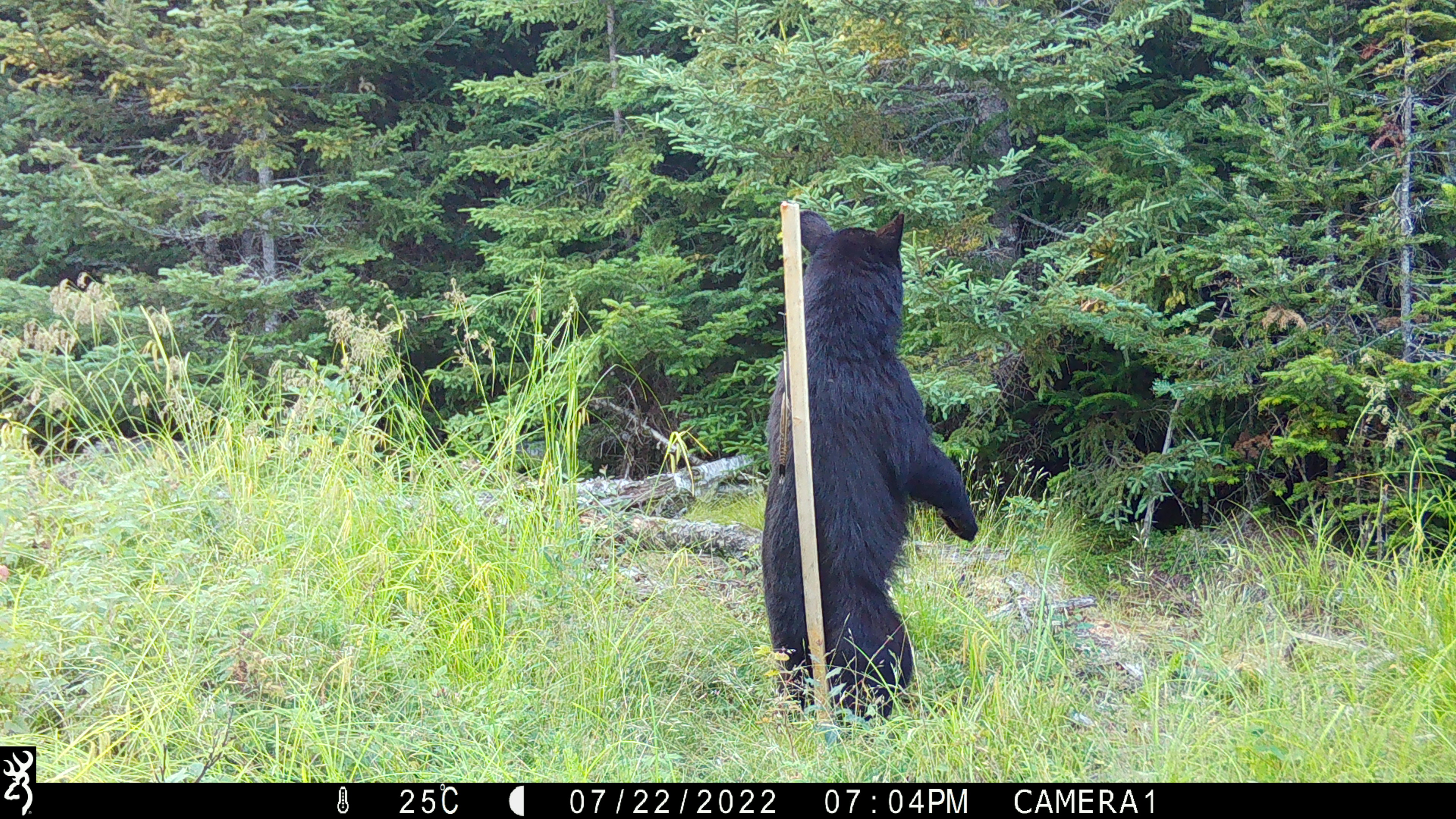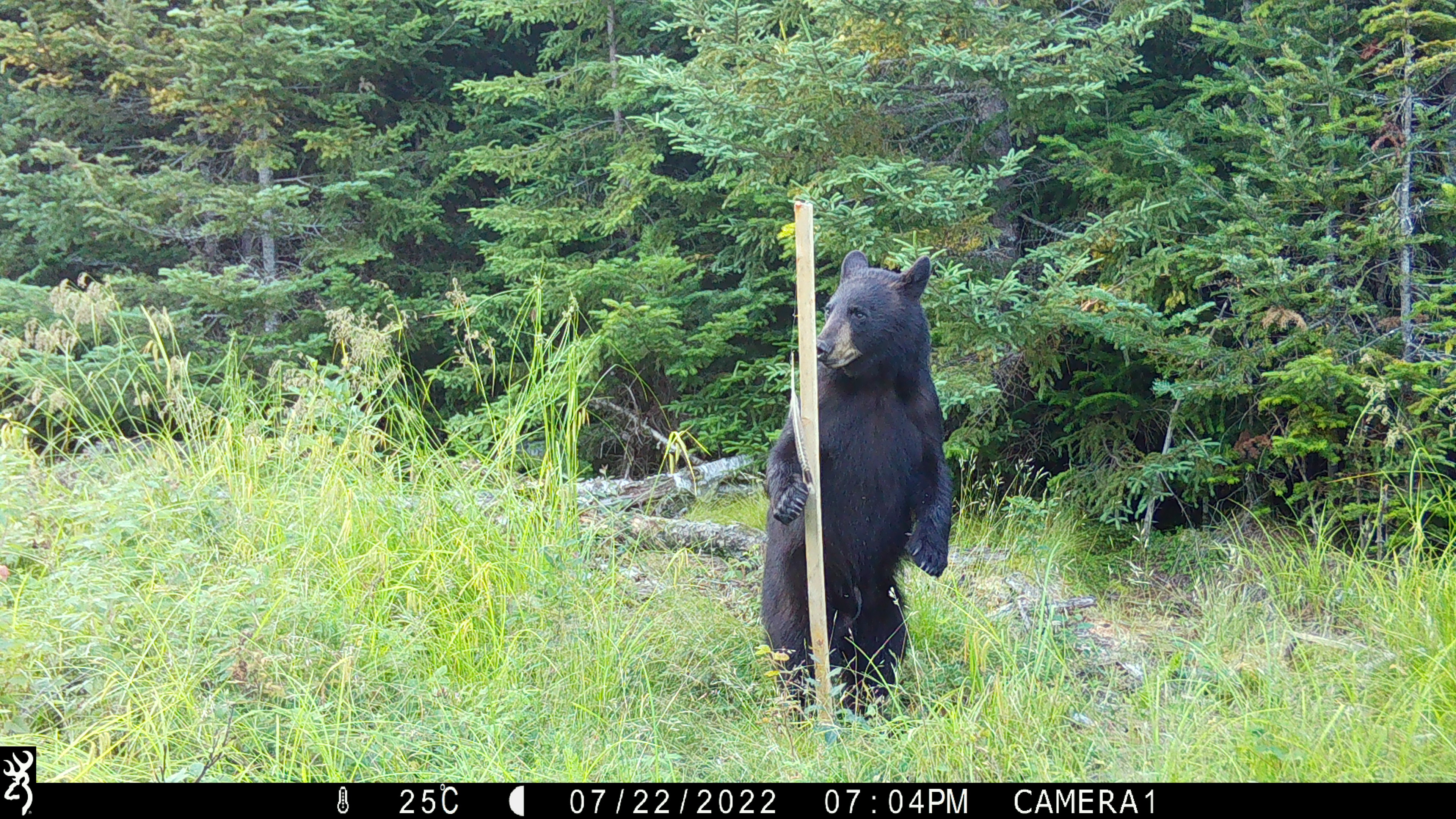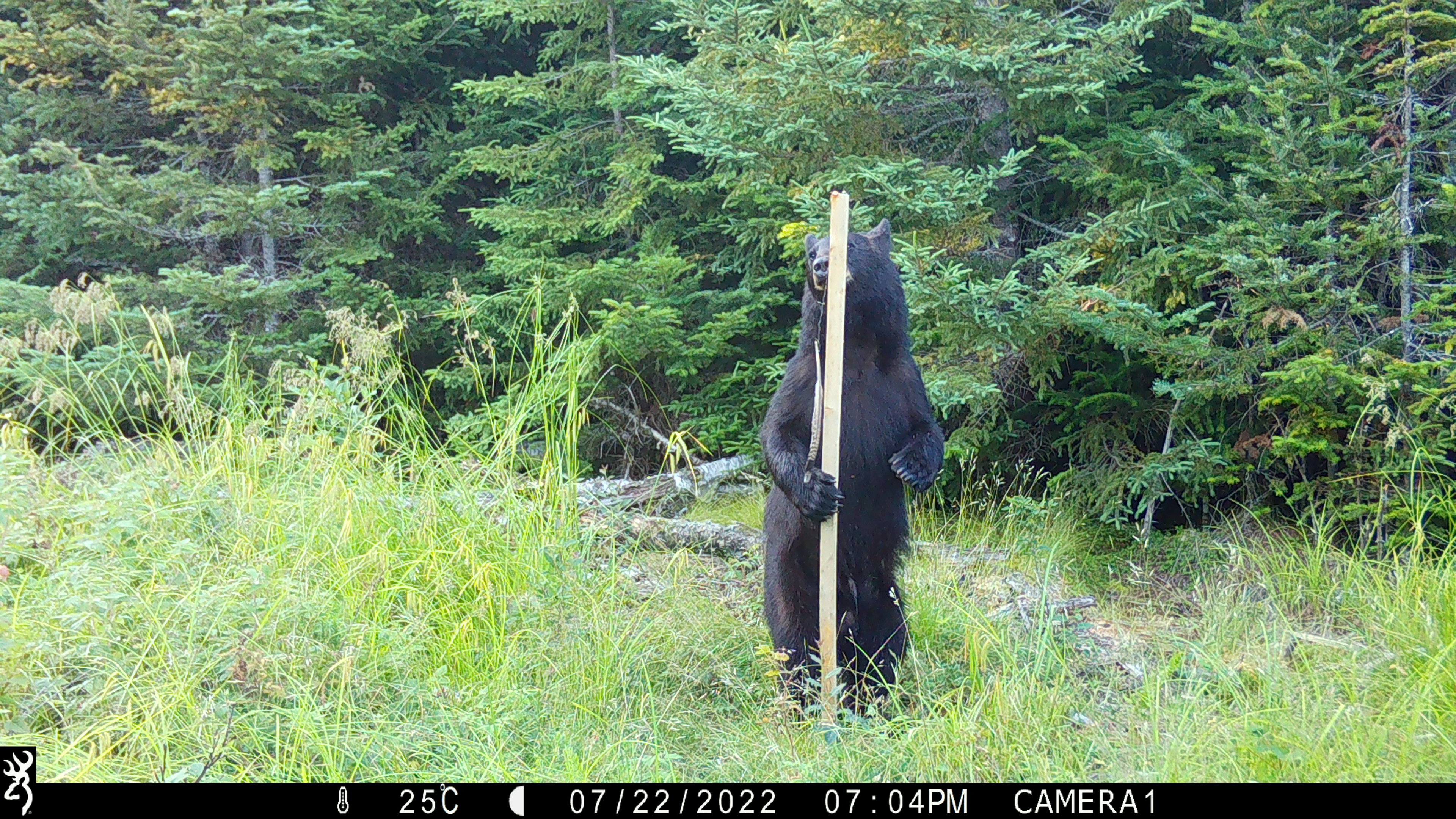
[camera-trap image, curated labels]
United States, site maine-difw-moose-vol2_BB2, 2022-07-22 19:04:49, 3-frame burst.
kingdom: Animalia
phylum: Chordata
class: Mammalia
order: Carnivora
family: Ursidae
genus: Ursus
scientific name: Ursus americanus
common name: black bear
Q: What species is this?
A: Black bear (Ursus americanus).